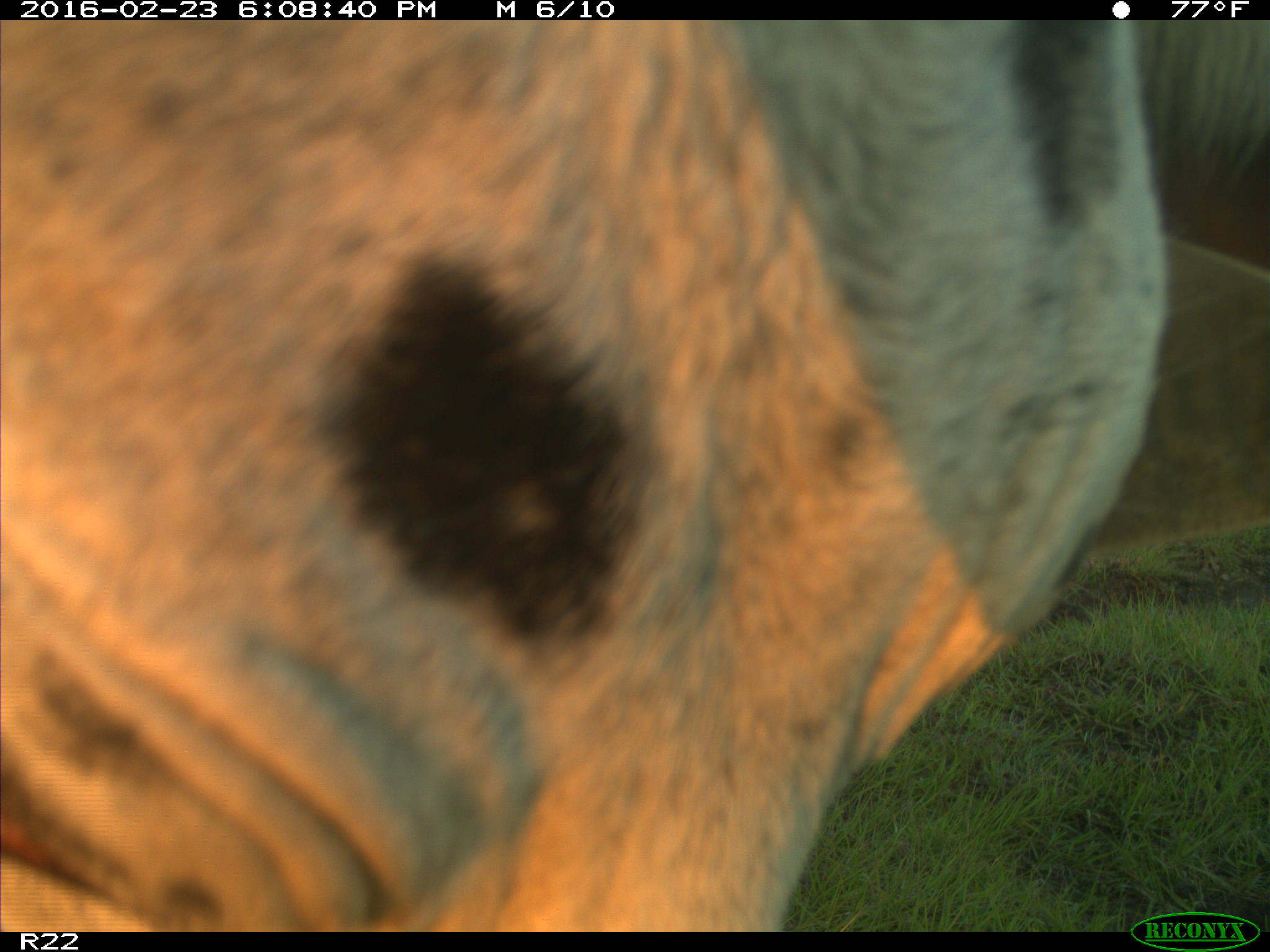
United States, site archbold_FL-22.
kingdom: Animalia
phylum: Chordata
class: Mammalia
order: Artiodactyla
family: Bovidae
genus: Bos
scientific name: Bos taurus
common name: domestic cow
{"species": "Bos taurus (domestic cow)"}